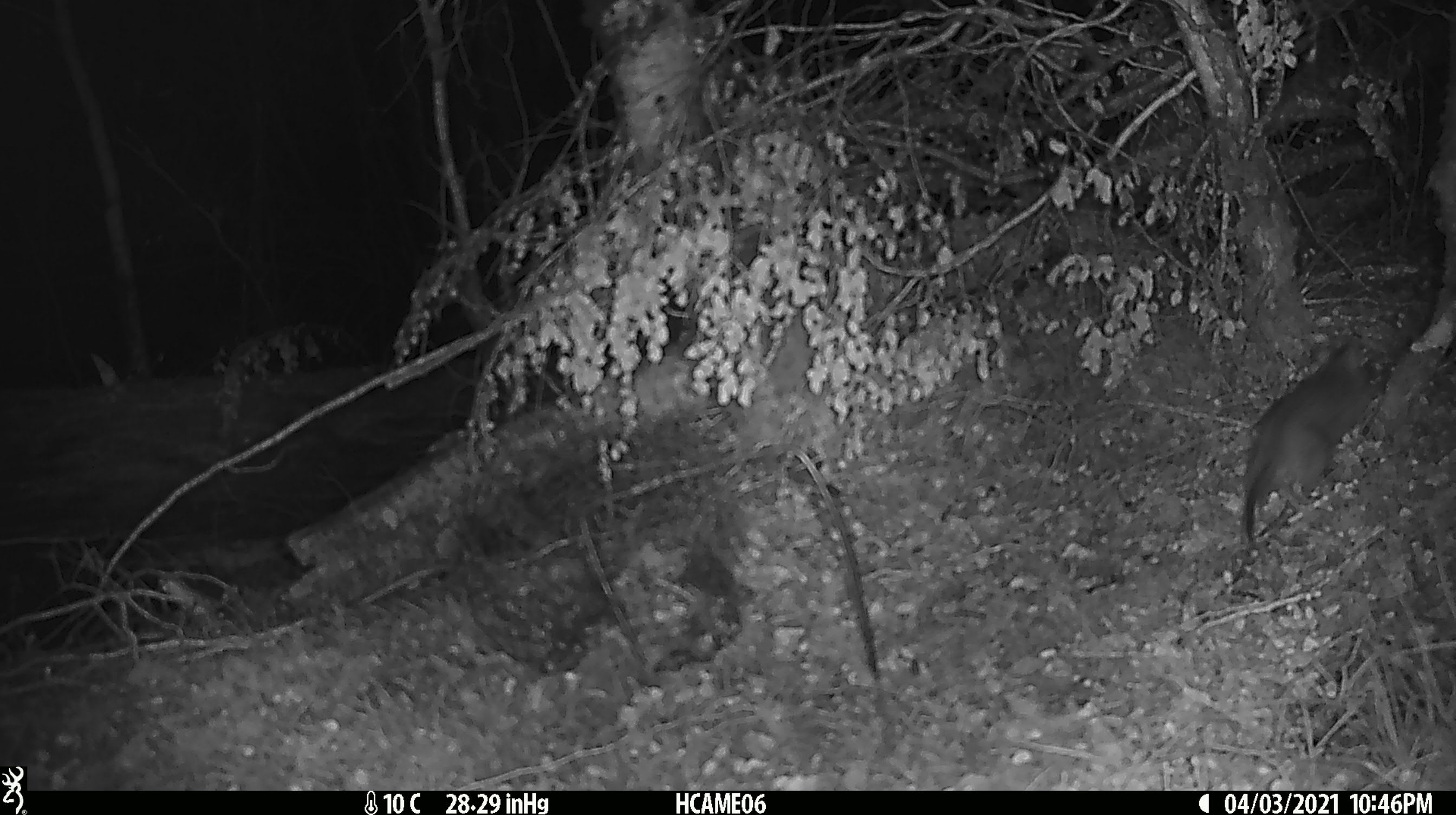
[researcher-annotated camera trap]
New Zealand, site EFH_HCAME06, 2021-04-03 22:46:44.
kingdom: Animalia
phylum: Chordata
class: Mammalia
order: Rodentia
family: Muridae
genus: Rattus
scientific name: Rattus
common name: rat